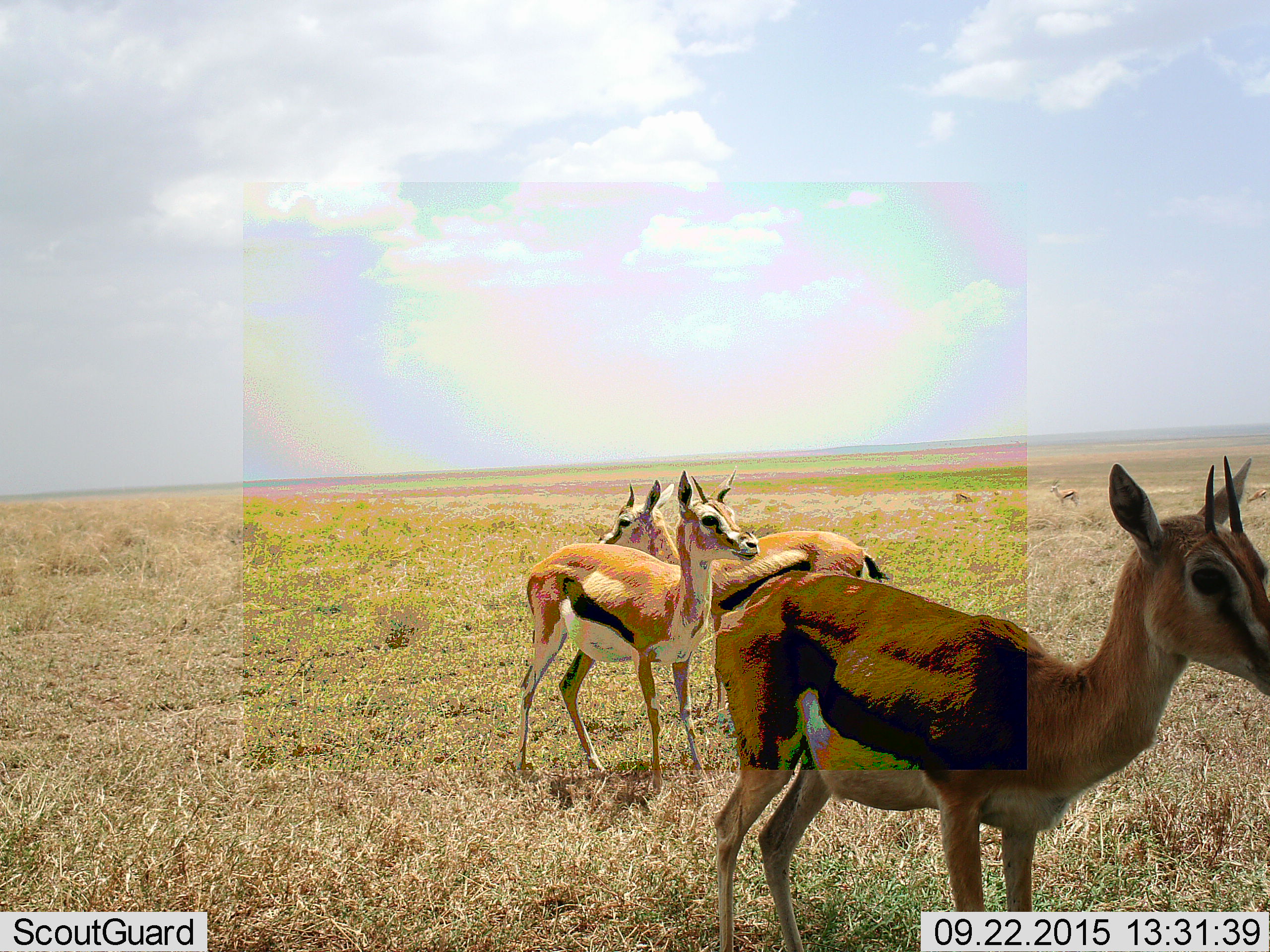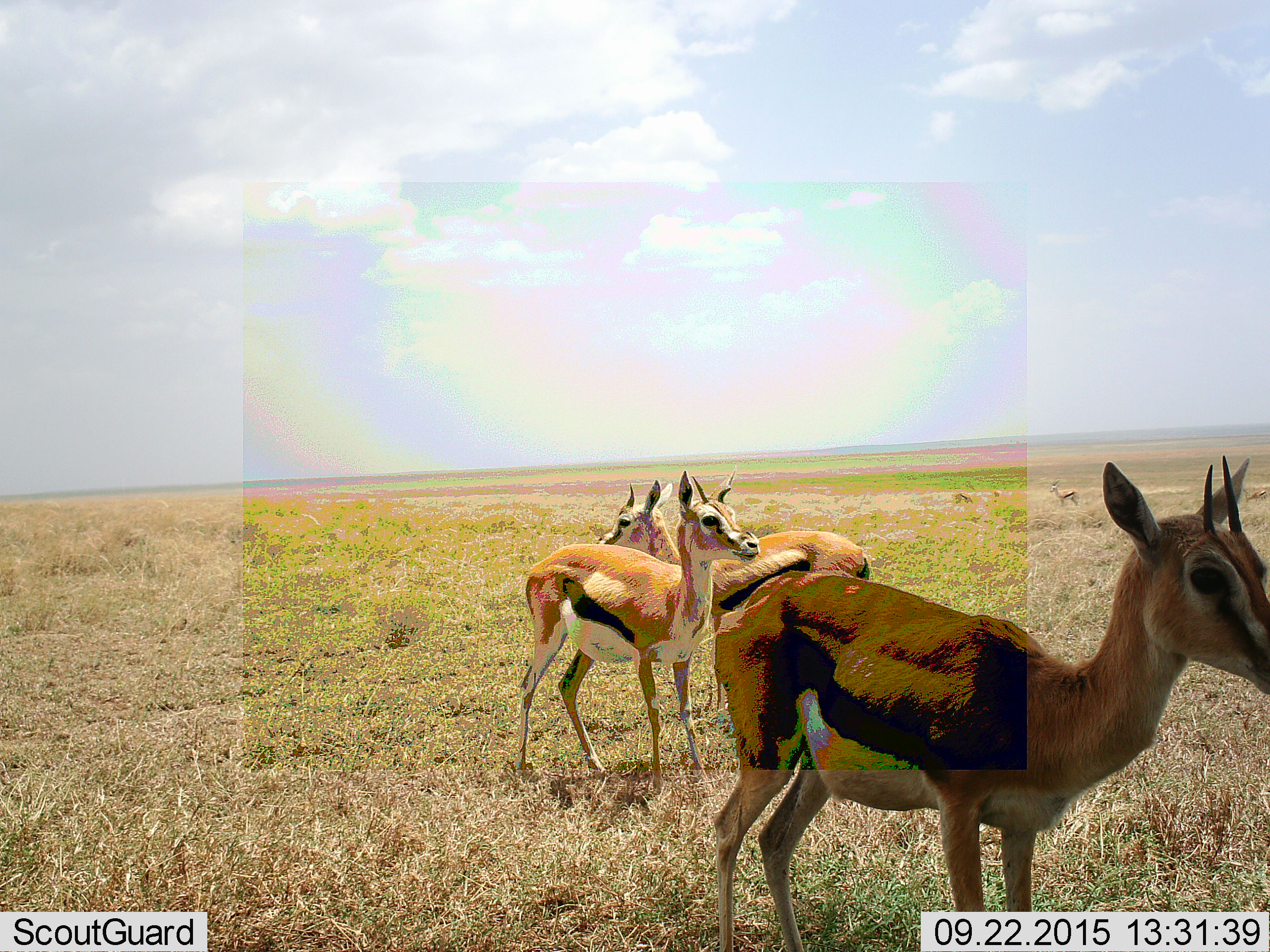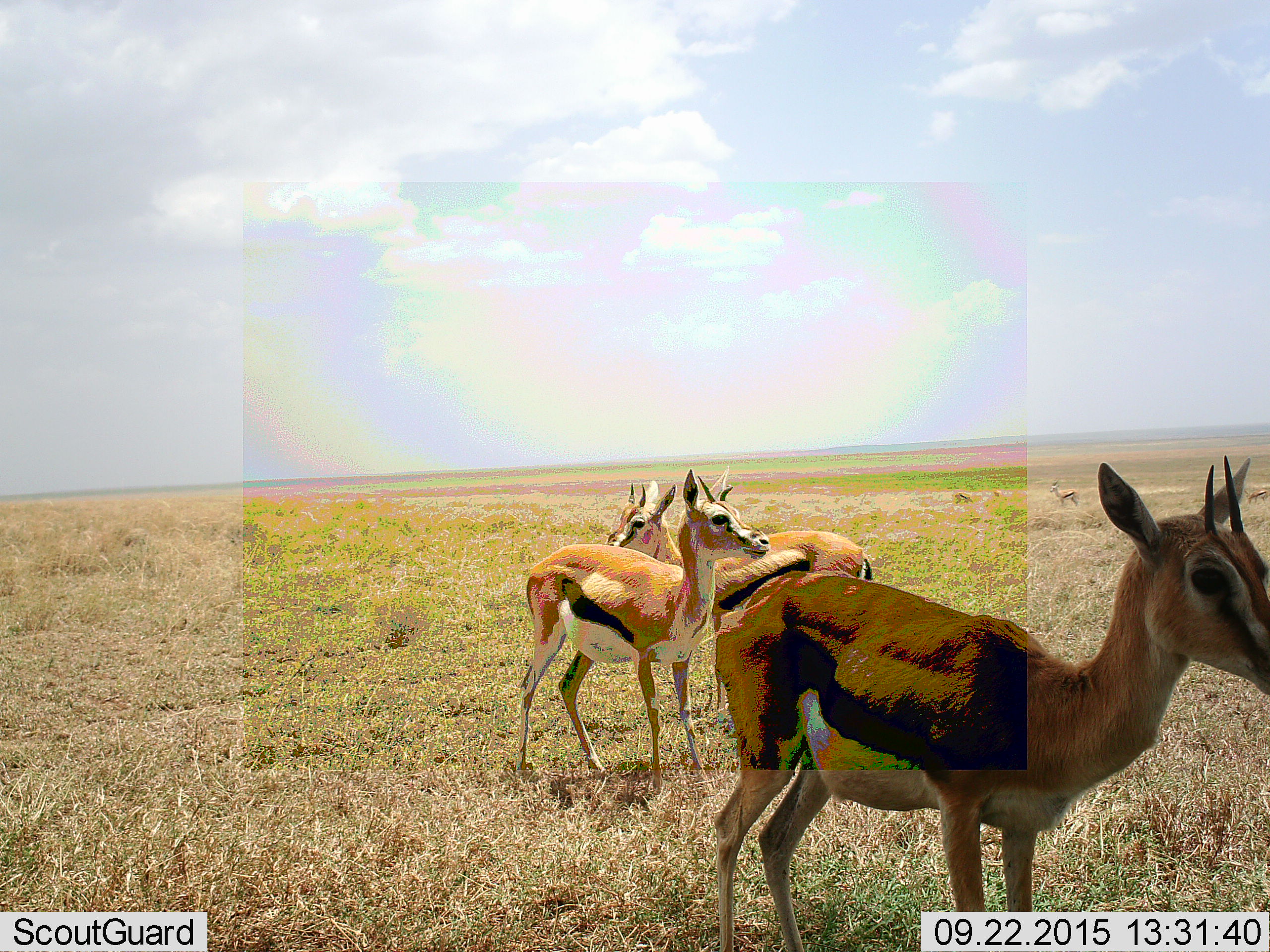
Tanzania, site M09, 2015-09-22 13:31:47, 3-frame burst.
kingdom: Animalia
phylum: Chordata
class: Mammalia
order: Artiodactyla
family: Bovidae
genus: Eudorcas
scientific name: Eudorcas thomsonii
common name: thomson's gazelle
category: gazellethomsons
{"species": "gazellethomsons (thomson's gazelle) (Eudorcas thomsonii)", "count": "7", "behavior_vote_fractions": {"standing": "100%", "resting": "14%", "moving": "0%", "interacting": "0%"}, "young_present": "0%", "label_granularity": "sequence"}